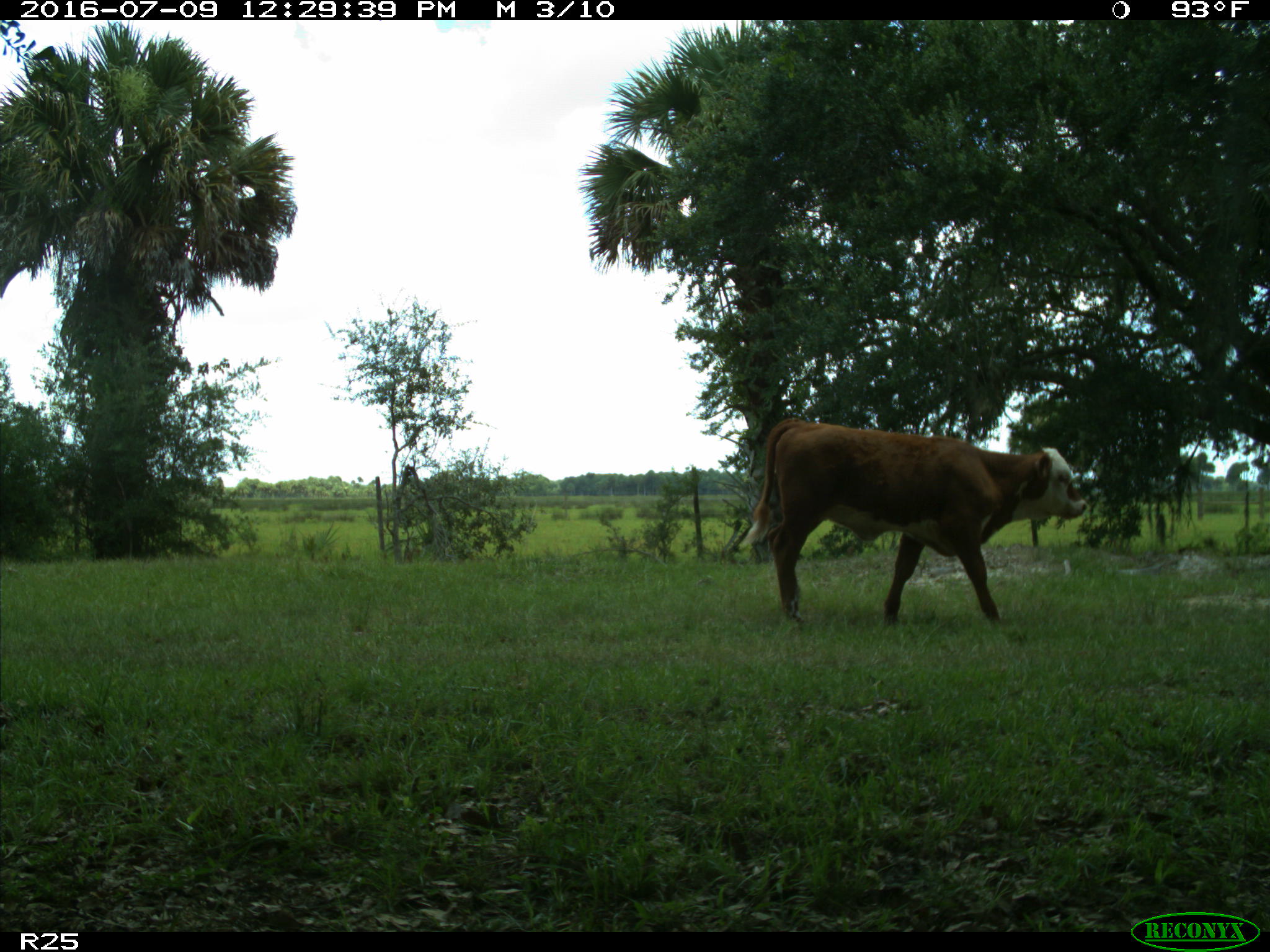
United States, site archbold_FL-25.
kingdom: Animalia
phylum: Chordata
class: Mammalia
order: Artiodactyla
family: Bovidae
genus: Bos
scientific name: Bos taurus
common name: domestic cow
Bos taurus (domestic cow).